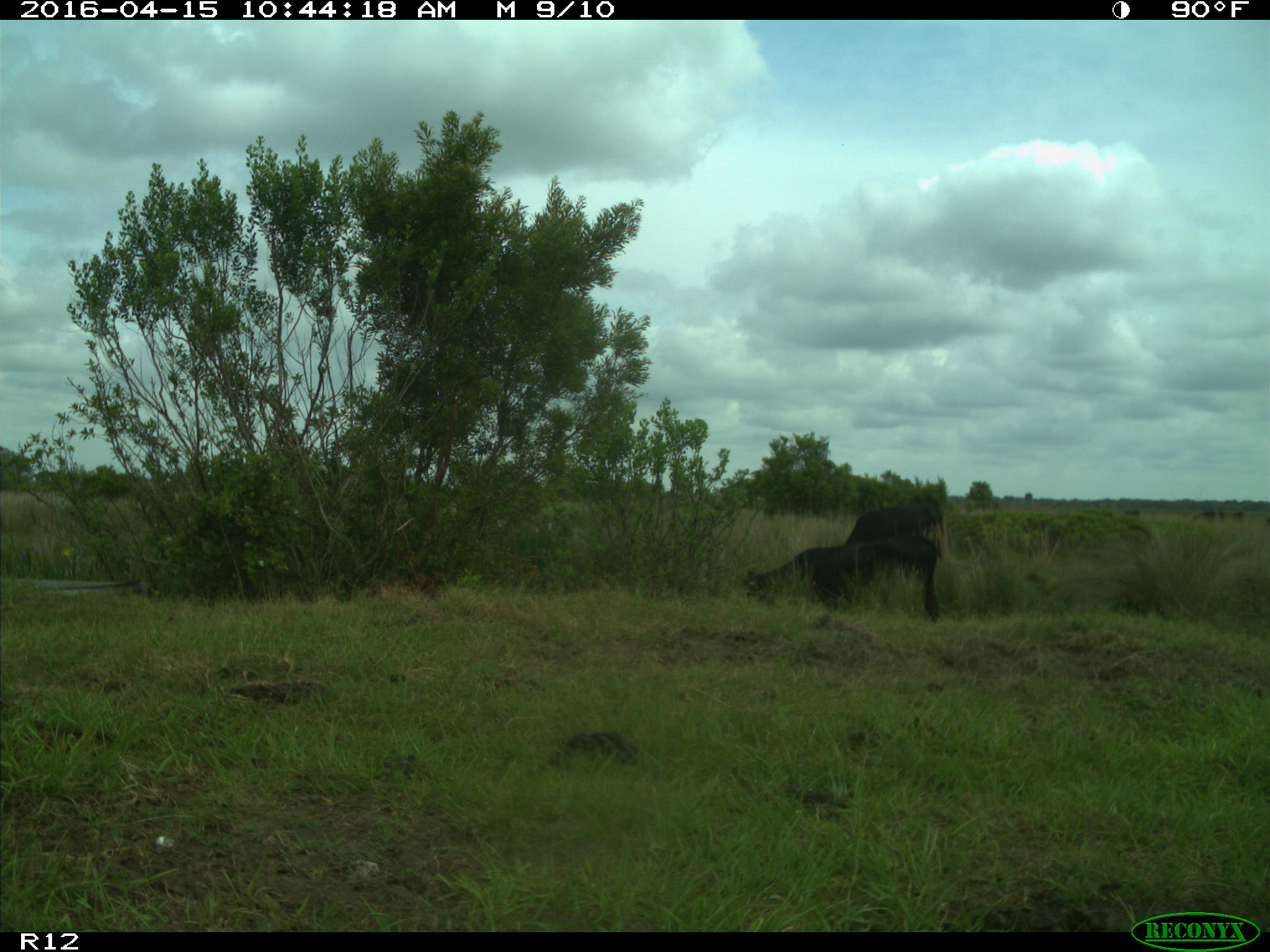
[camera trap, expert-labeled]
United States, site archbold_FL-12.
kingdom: Animalia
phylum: Chordata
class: Mammalia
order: Artiodactyla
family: Bovidae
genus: Bos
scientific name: Bos taurus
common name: domestic cow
Bos taurus (domestic cow).